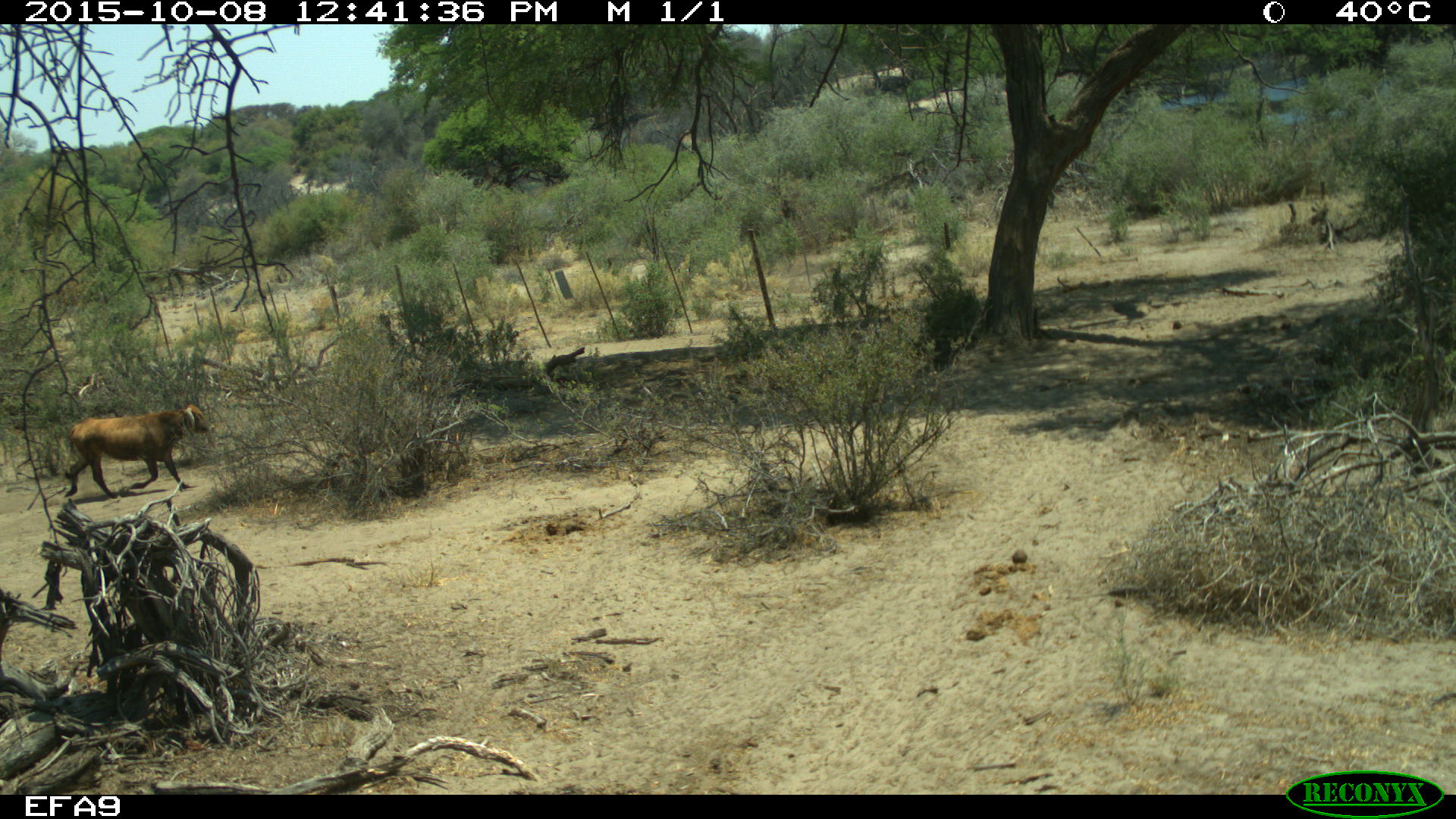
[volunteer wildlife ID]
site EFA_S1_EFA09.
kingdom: Animalia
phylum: Chordata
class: Mammalia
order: Artiodactyla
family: Bovidae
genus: Bos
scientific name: Bos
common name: cattle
Cattle (Bos), count 1. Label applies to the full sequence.